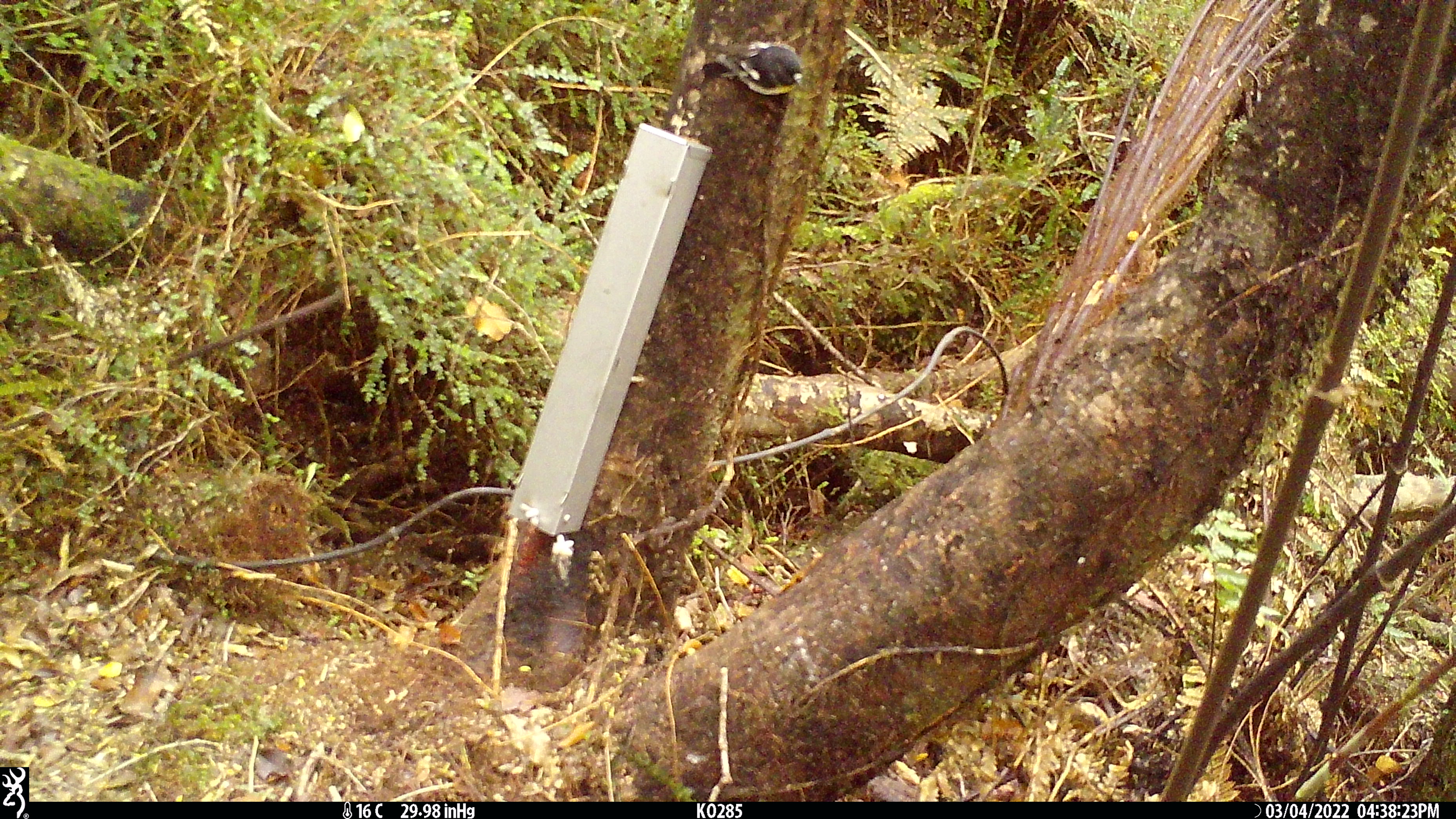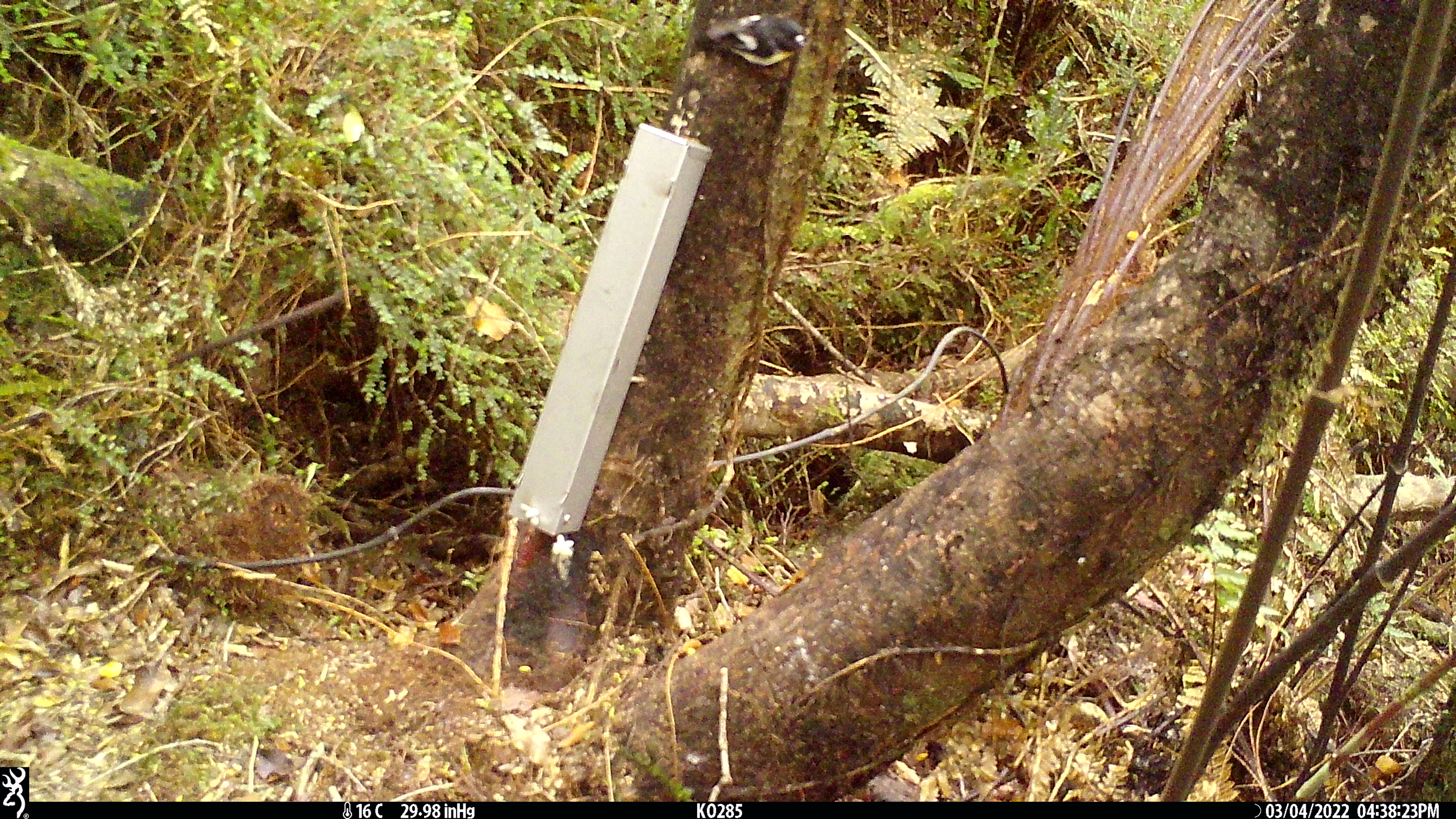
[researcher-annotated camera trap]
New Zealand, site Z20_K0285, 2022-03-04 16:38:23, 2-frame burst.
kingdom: Animalia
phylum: Chordata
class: Aves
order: Passeriformes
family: Petroicidae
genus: Petroica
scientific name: Petroica macrocephala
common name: tomtit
Tomtit (Petroica macrocephala).